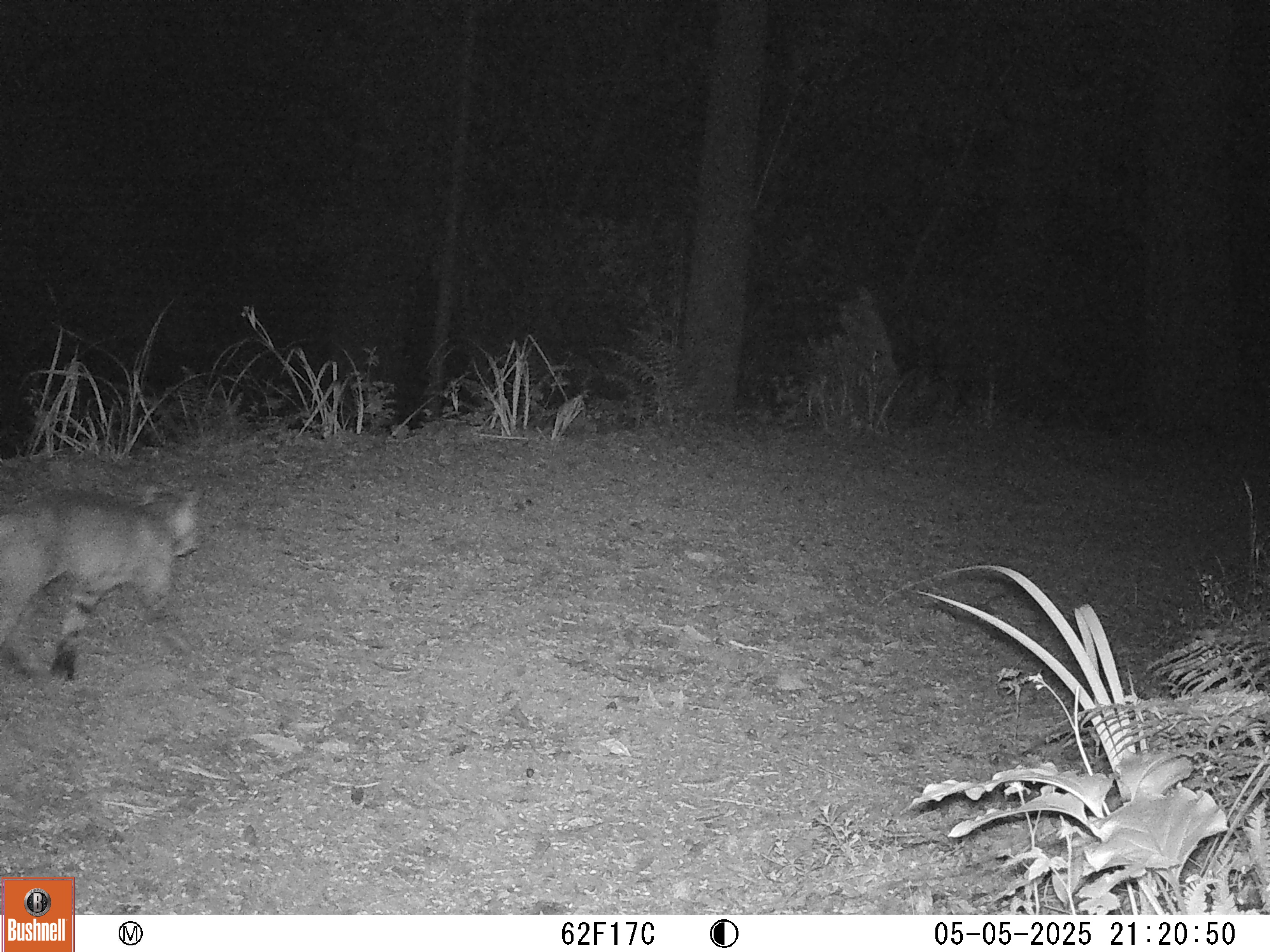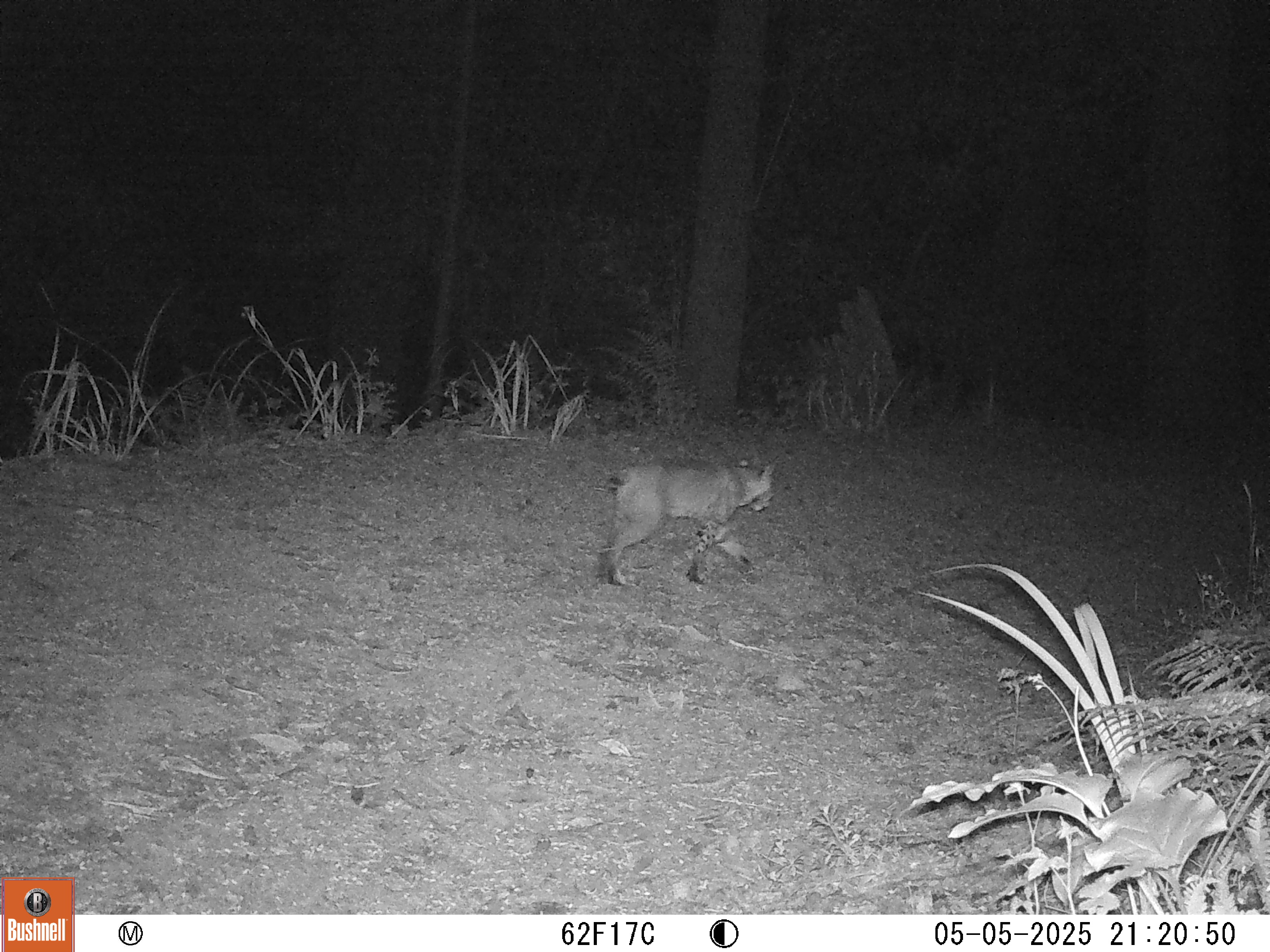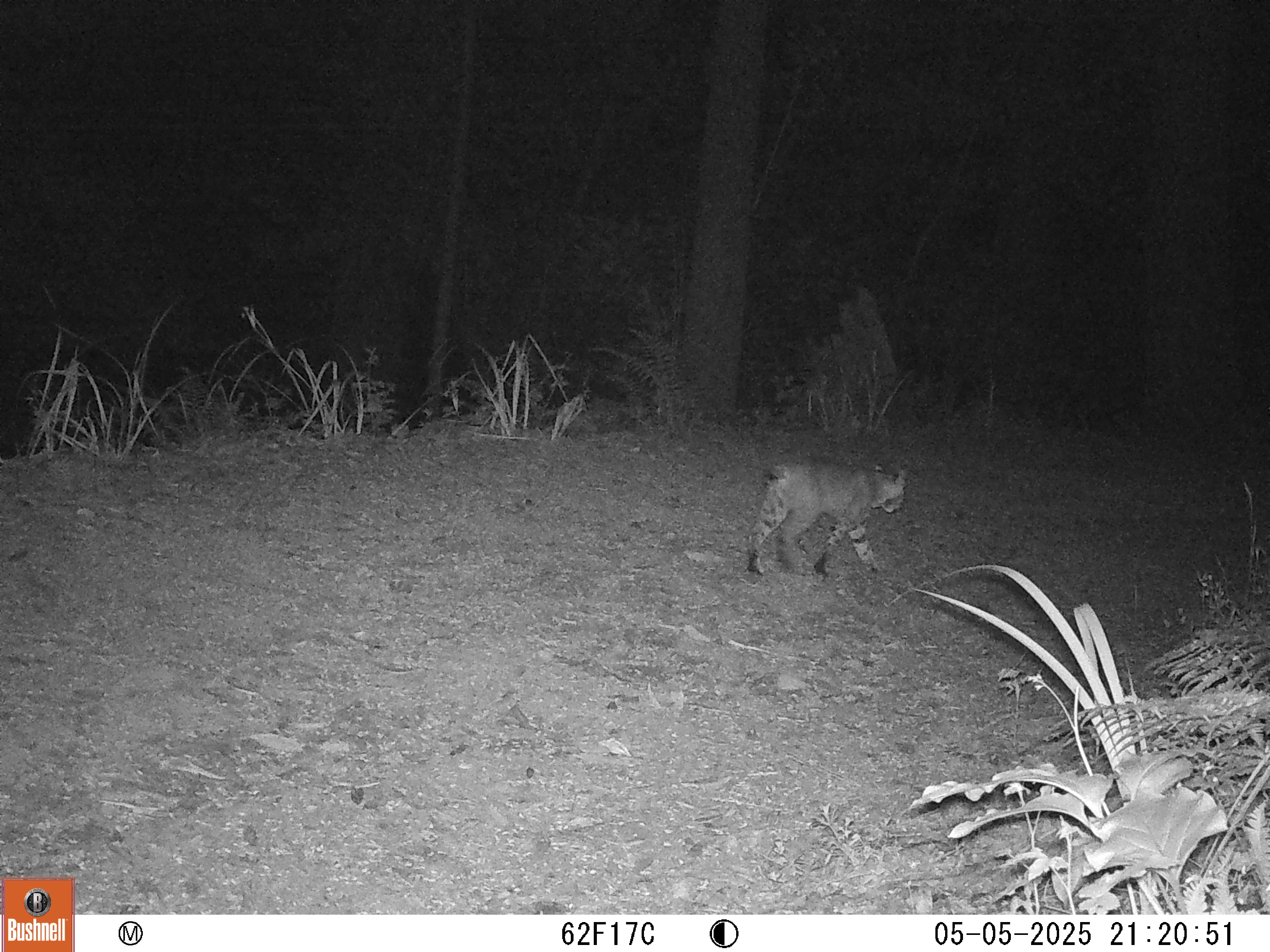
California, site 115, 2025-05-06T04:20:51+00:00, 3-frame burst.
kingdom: Animalia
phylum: Chordata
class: Mammalia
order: Carnivora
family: Felidae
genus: Lynx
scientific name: Lynx rufus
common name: bobcat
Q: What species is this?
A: Bobcat (Lynx rufus).